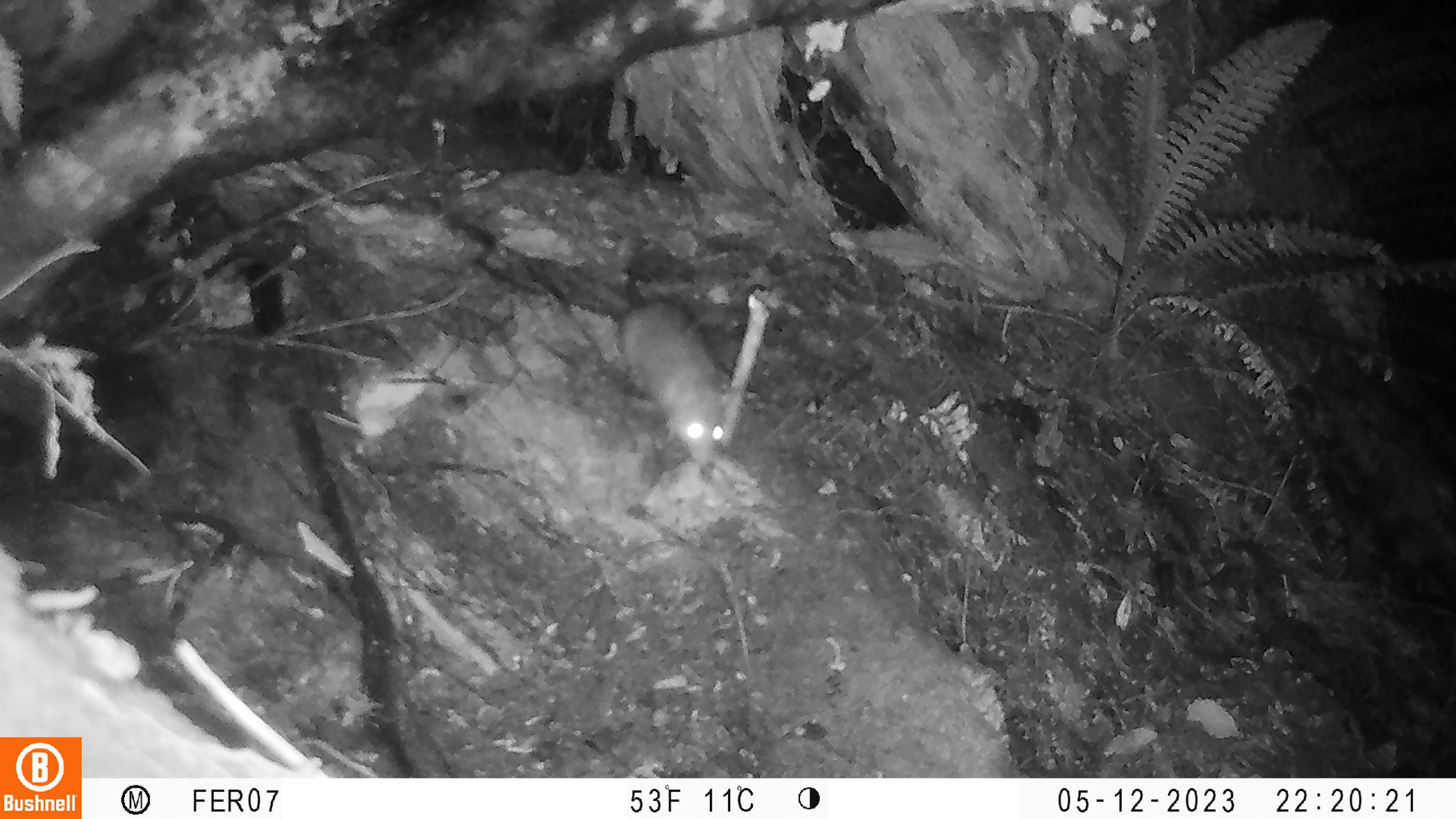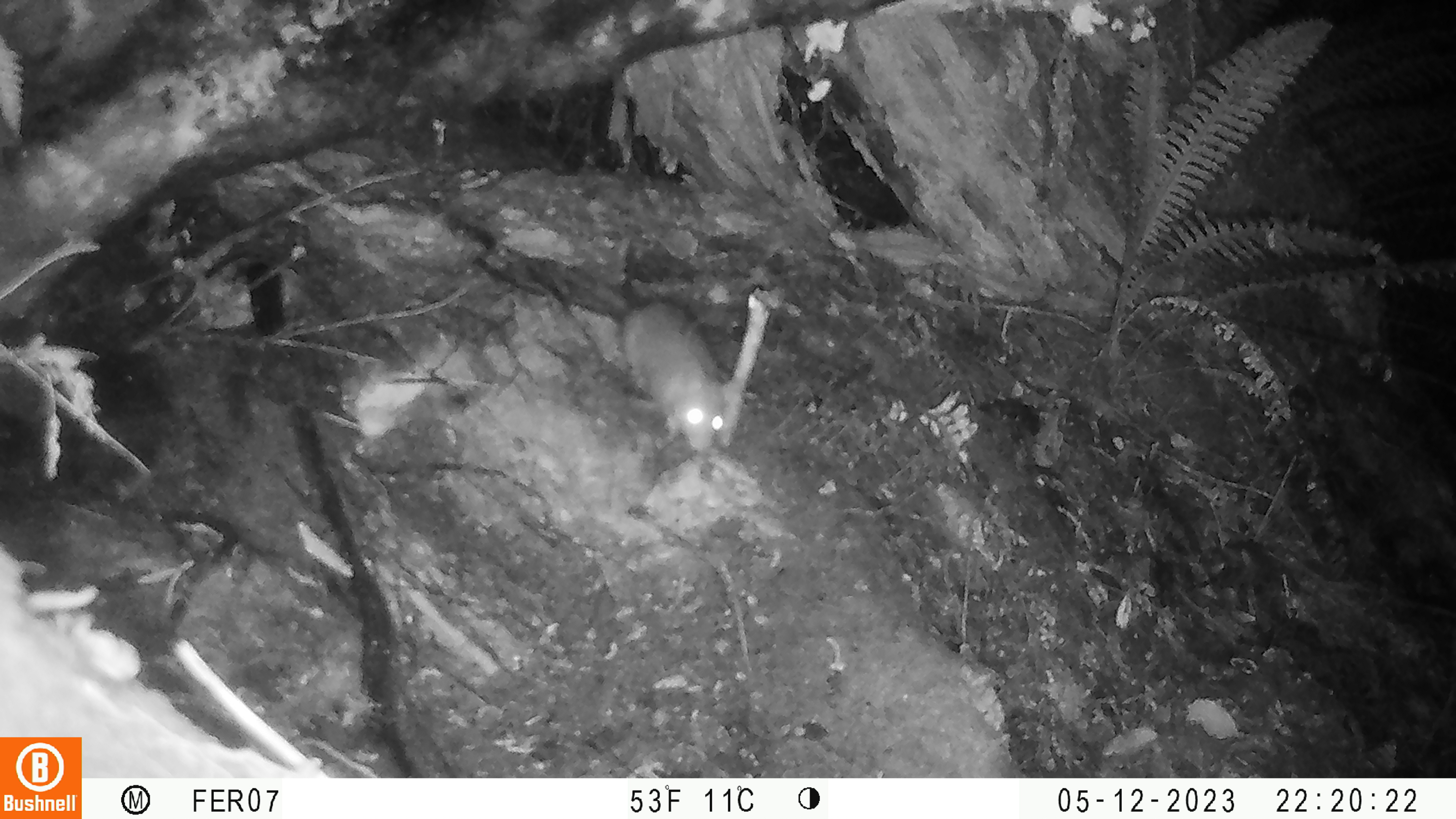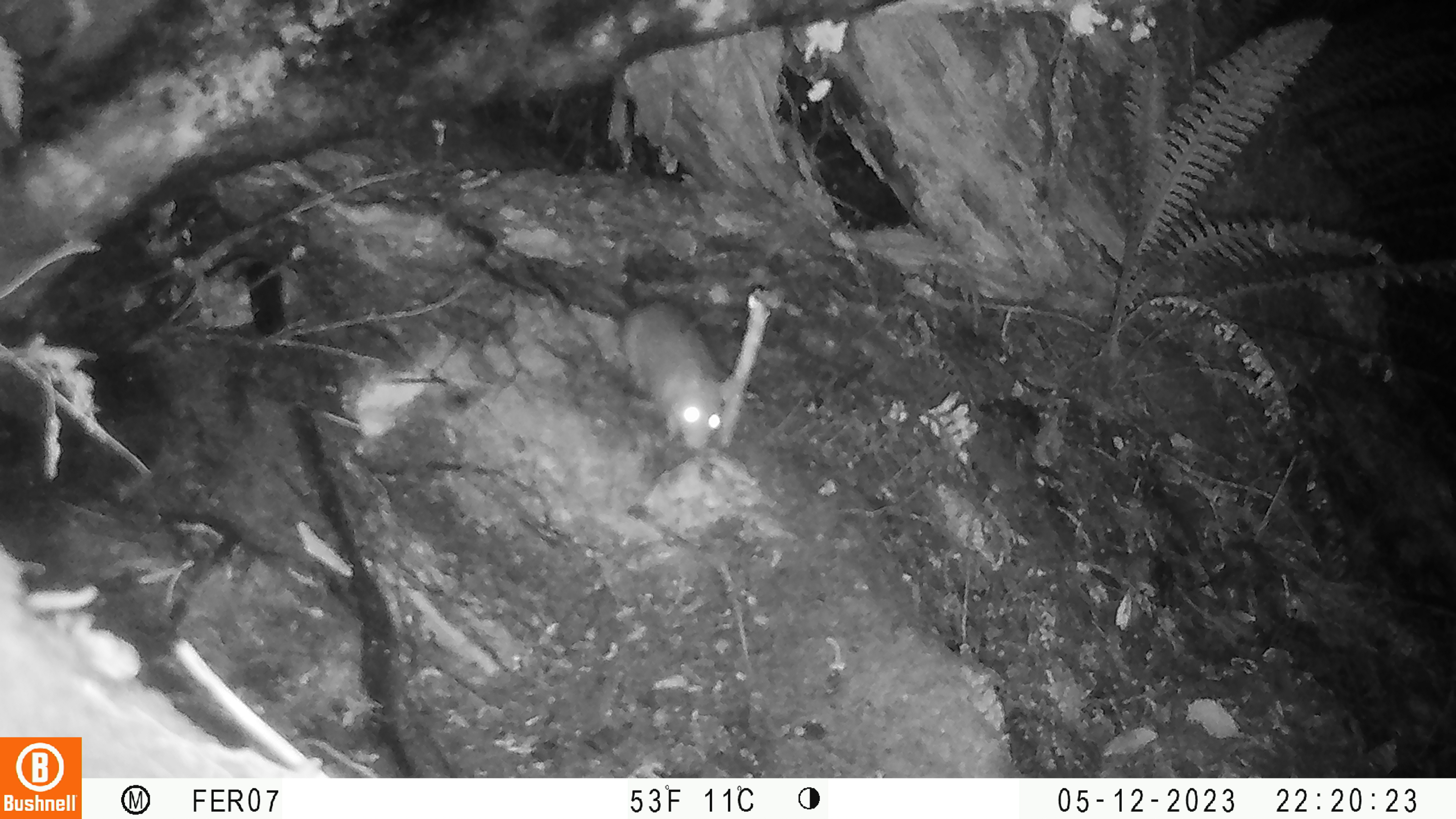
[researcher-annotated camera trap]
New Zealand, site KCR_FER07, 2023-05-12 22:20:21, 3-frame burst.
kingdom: Animalia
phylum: Chordata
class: Mammalia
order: Rodentia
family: Muridae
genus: Rattus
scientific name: Rattus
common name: rat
Rat (Rattus).